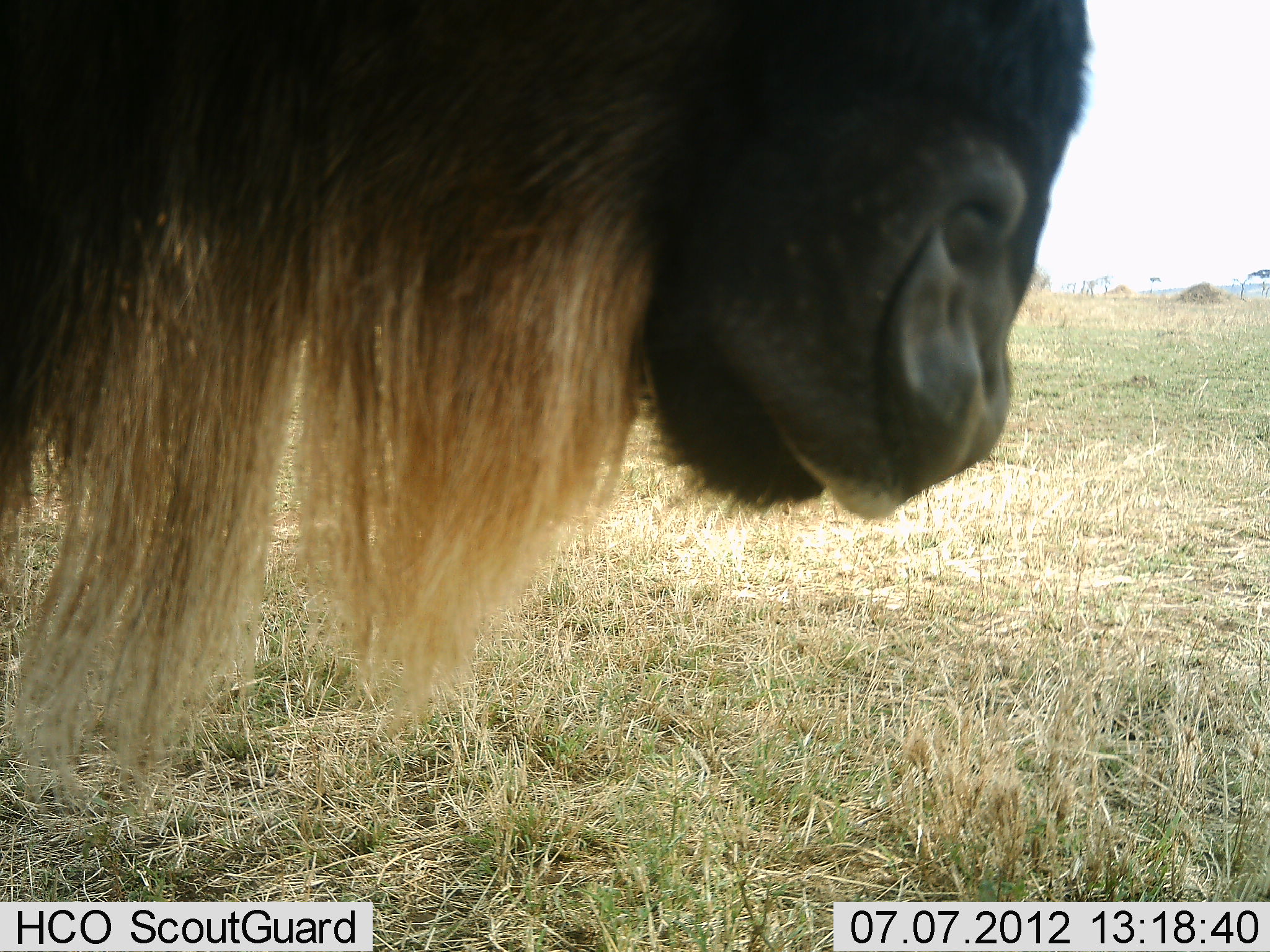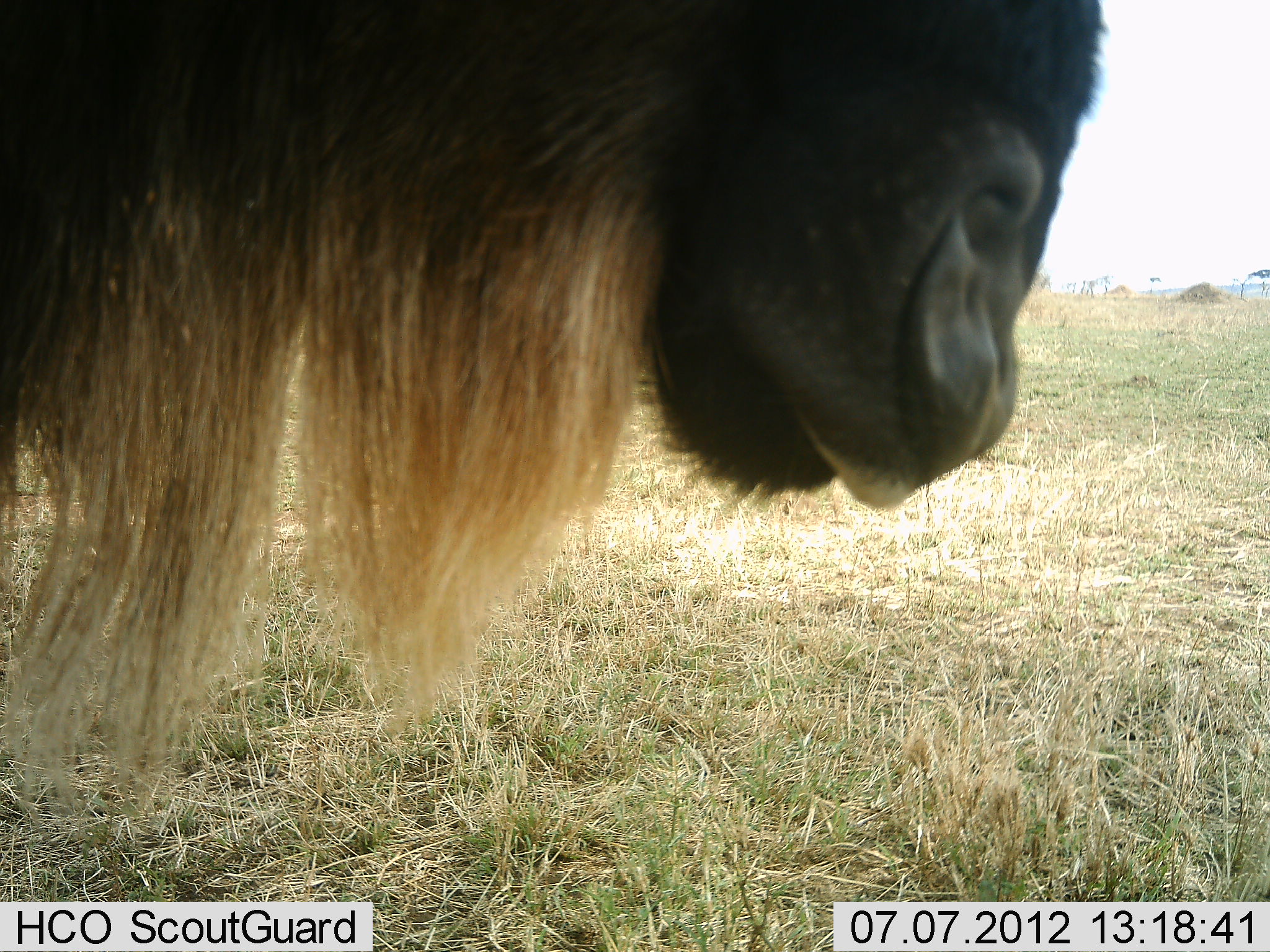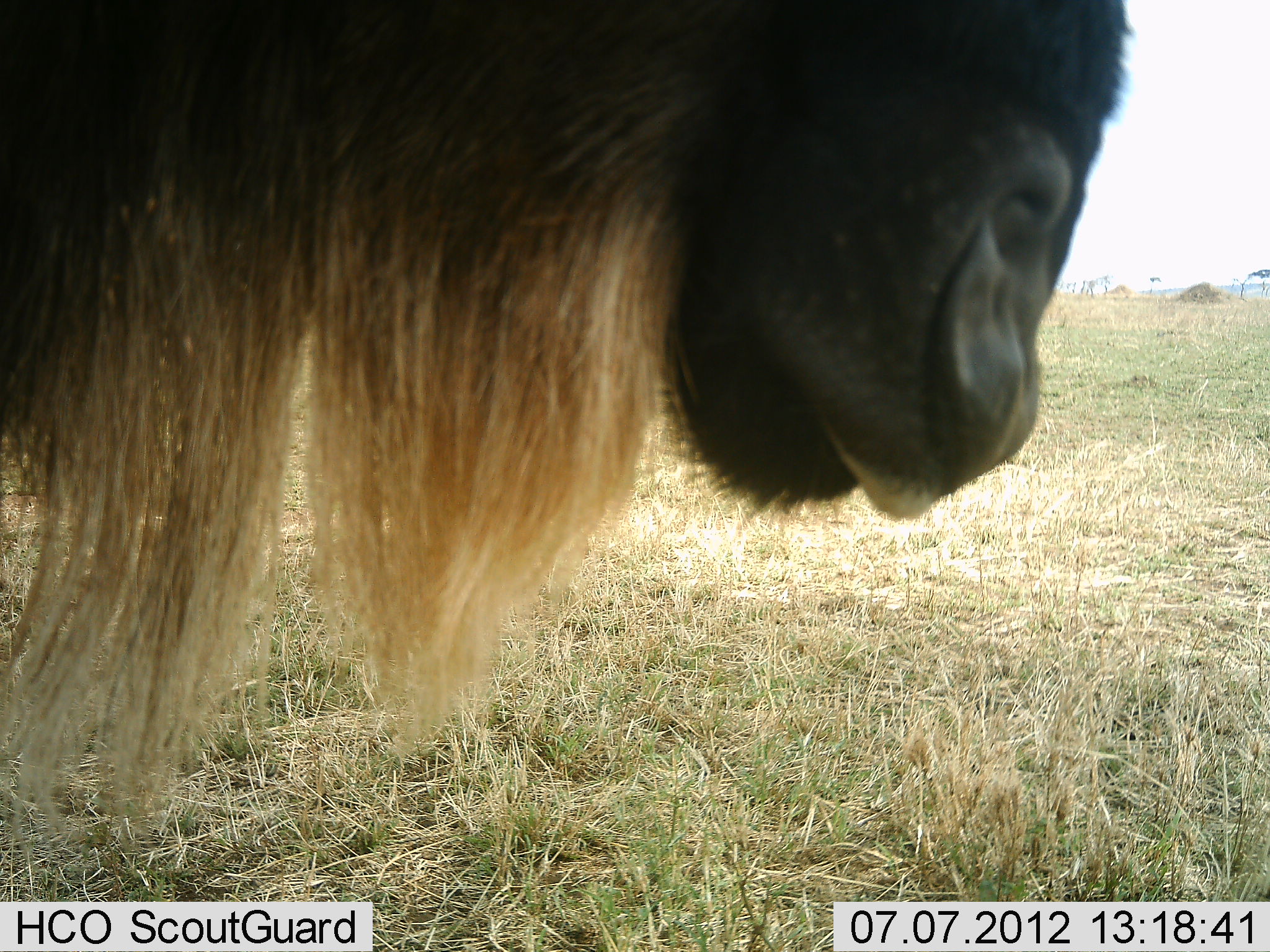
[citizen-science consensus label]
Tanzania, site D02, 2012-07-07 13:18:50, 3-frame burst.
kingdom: Animalia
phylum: Chordata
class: Mammalia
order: Artiodactyla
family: Bovidae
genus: Connochaetes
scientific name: Connochaetes taurinus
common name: blue wildebeest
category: wildebeest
Wildebeest (blue wildebeest) (Connochaetes taurinus), count 1. Behavior (volunteer vote fractions): standing 100%, resting 0%, moving 0%, interacting 0%. Young present (vote fraction): 0%. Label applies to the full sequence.